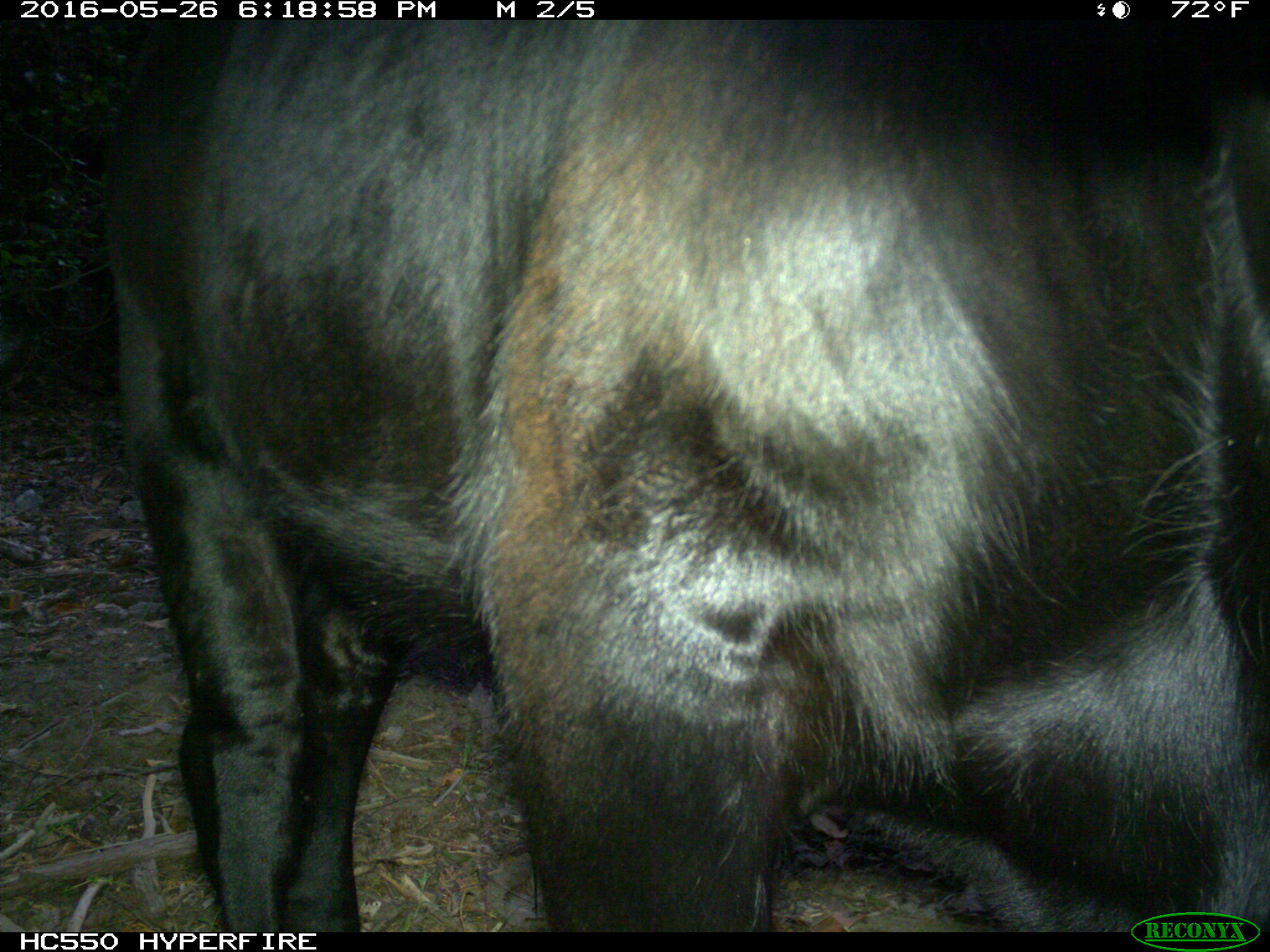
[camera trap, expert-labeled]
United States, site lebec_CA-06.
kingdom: Animalia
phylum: Chordata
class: Mammalia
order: Artiodactyla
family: Bovidae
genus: Bos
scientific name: Bos taurus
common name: domestic cow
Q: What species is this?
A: Bos taurus (domestic cow).